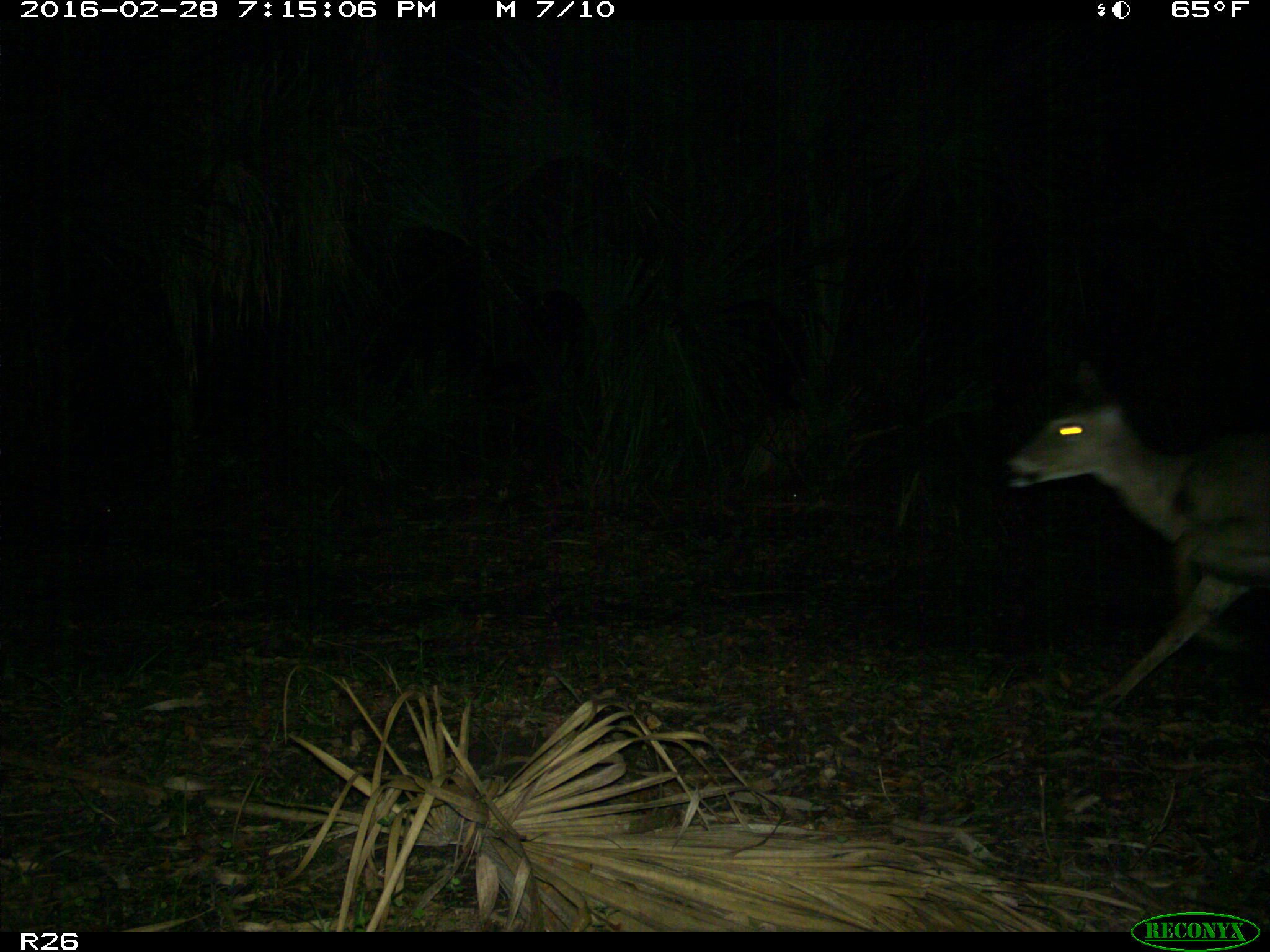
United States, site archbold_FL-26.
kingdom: Animalia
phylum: Chordata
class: Mammalia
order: Artiodactyla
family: Cervidae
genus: Odocoileus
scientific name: Odocoileus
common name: deer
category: unidentified deer